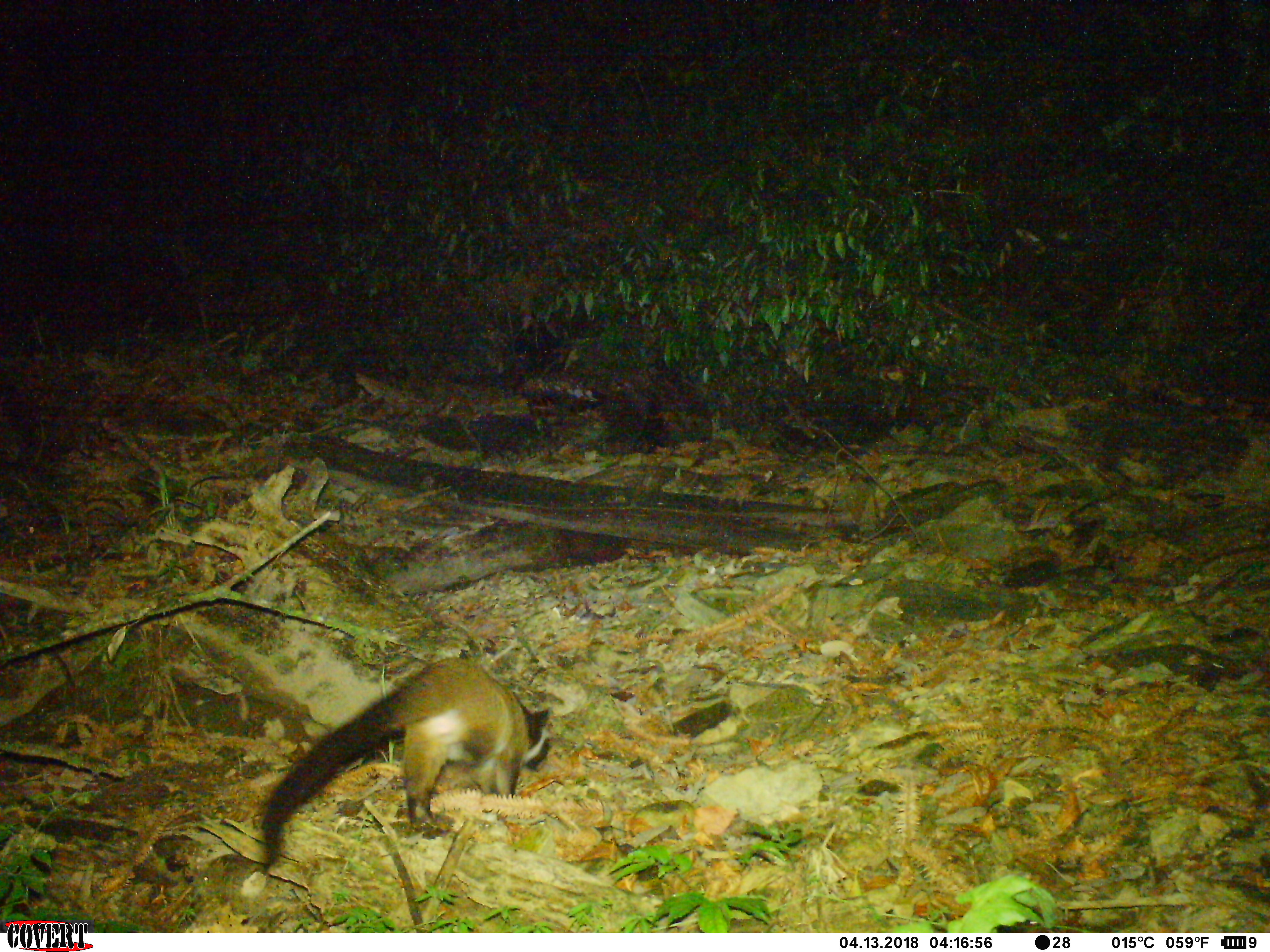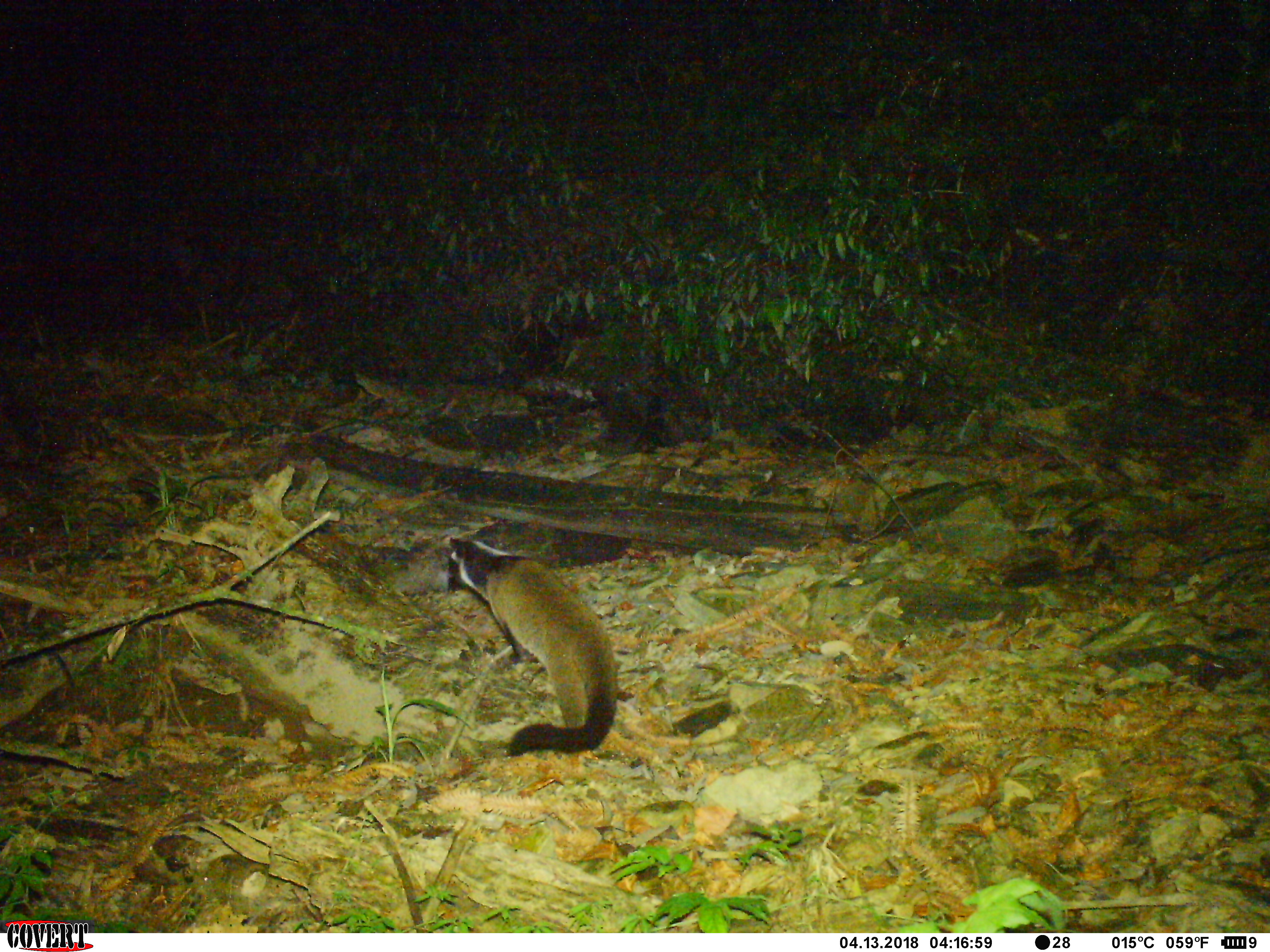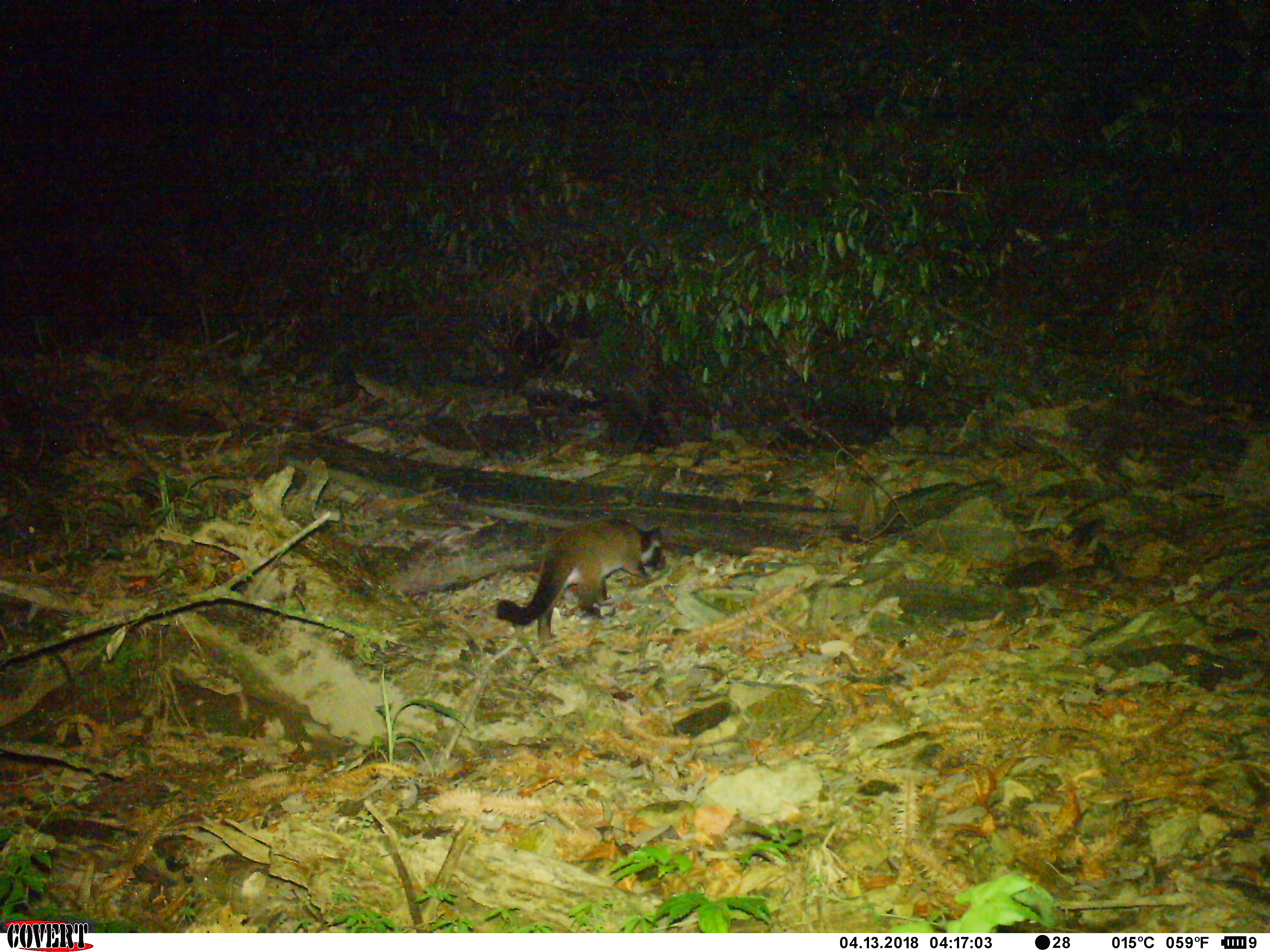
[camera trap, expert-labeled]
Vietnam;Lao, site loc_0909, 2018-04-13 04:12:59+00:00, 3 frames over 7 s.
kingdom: Animalia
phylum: Chordata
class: Mammalia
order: Carnivora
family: Viverridae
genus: Paguma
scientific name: Paguma larvata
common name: masked palm civet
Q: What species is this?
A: Masked palm civet (Paguma larvata).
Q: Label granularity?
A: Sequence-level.